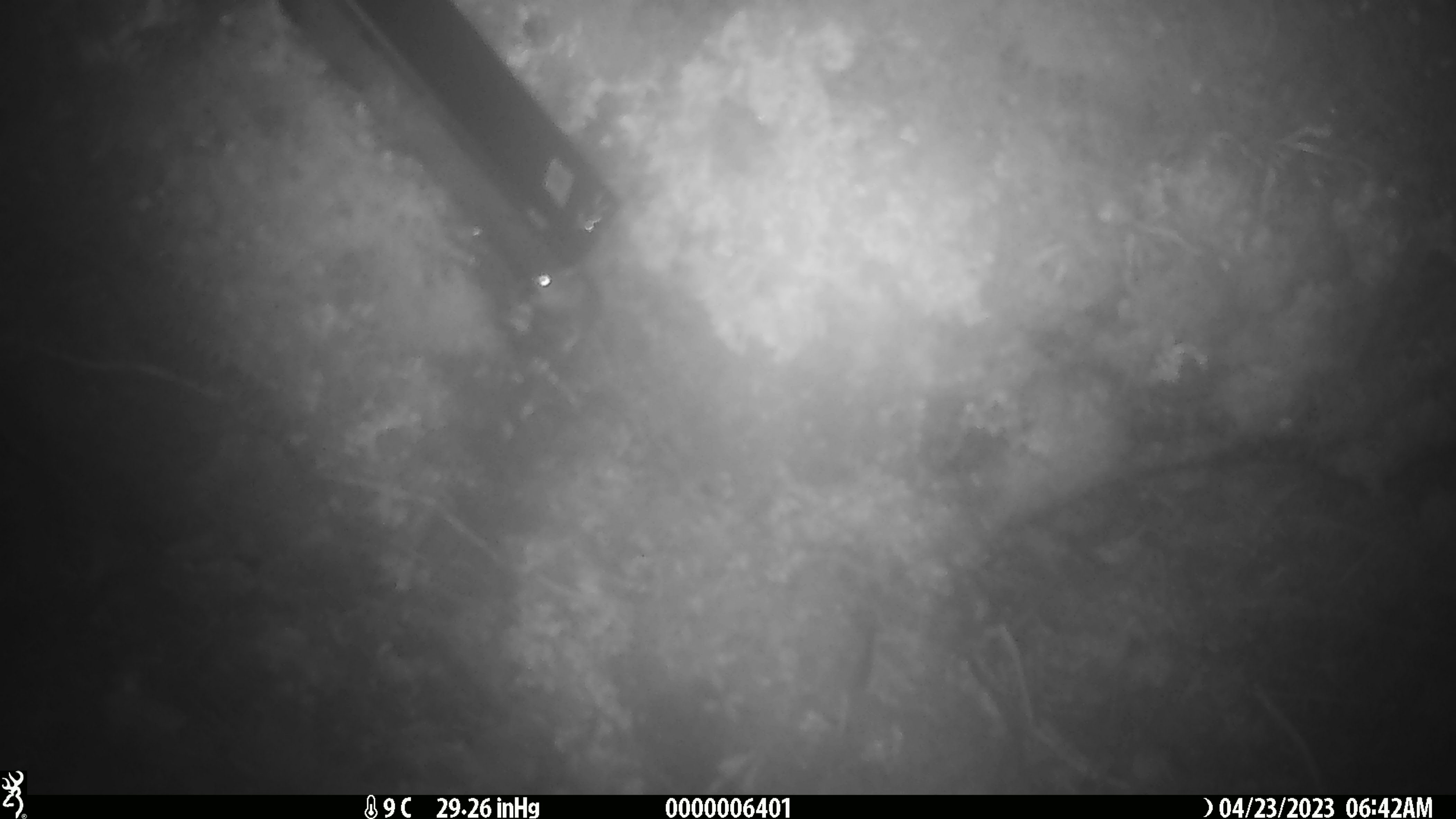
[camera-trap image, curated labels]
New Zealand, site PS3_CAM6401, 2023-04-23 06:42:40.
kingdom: Animalia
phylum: Chordata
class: Mammalia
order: Rodentia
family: Muridae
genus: Mus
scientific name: Mus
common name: mouse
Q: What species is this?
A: Mouse (Mus).